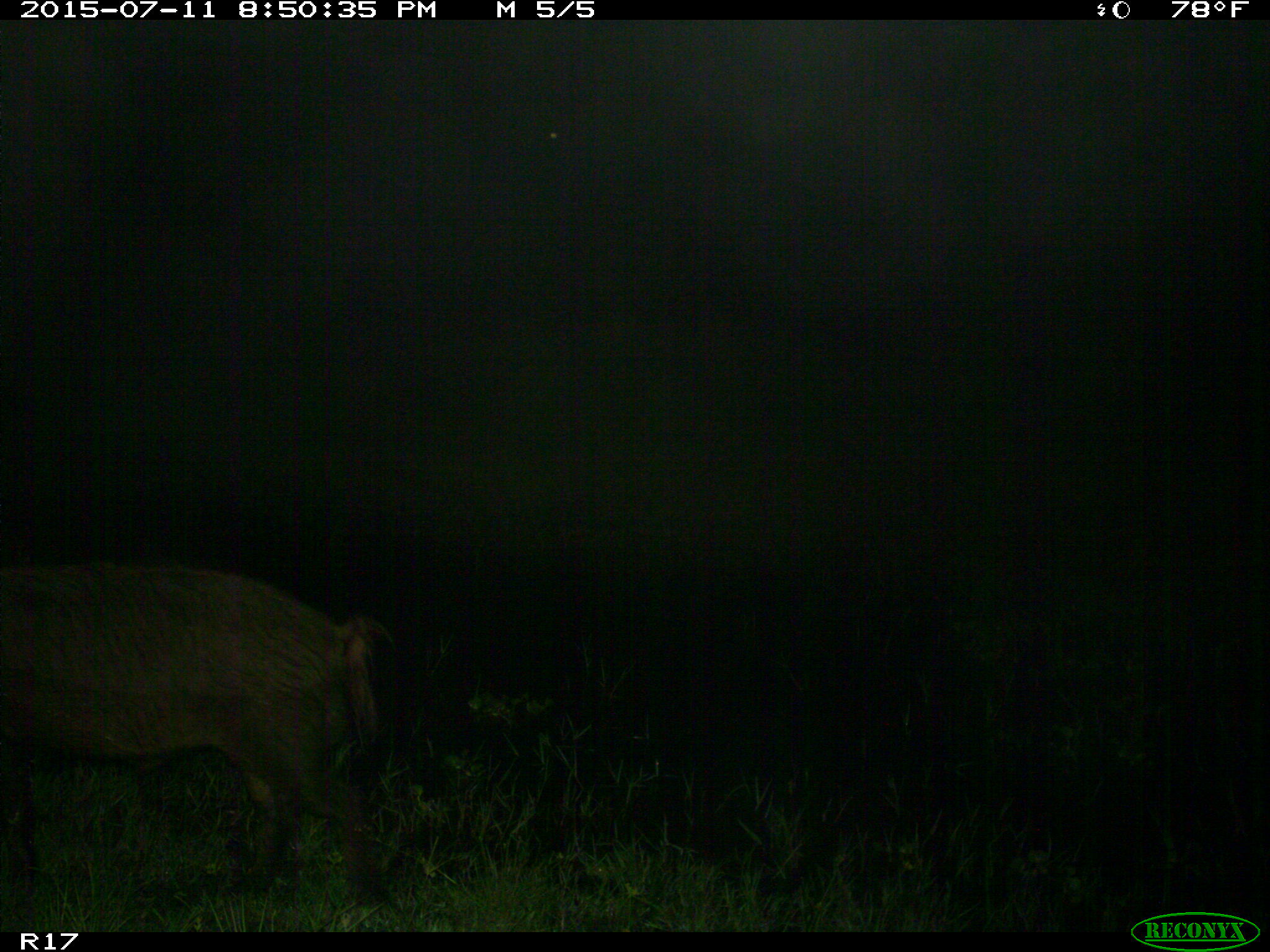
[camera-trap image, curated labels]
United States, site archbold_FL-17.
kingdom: Animalia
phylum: Chordata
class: Mammalia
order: Artiodactyla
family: Suidae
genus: Sus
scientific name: Sus scrofa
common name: wild boar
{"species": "Sus scrofa (wild boar)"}